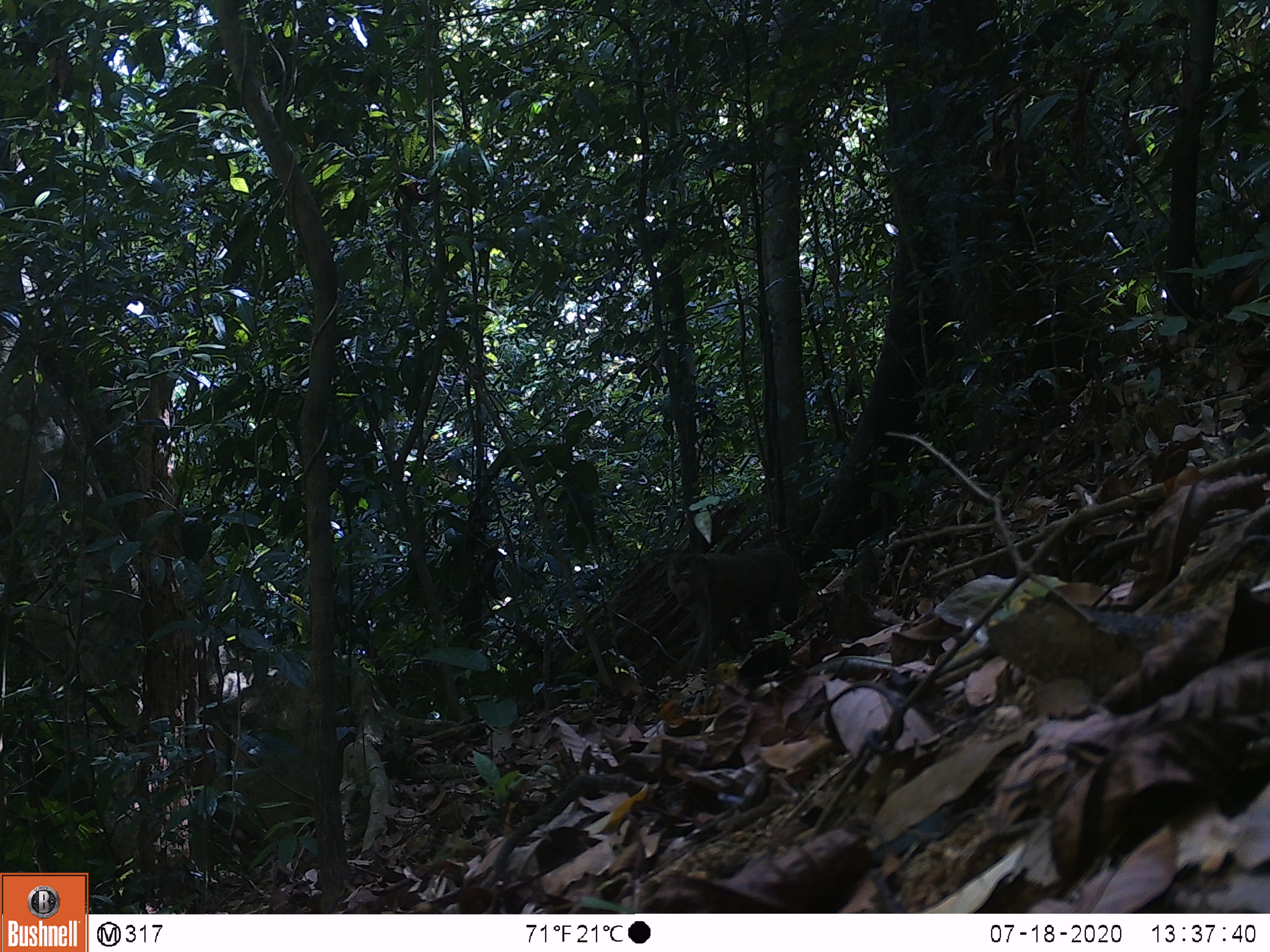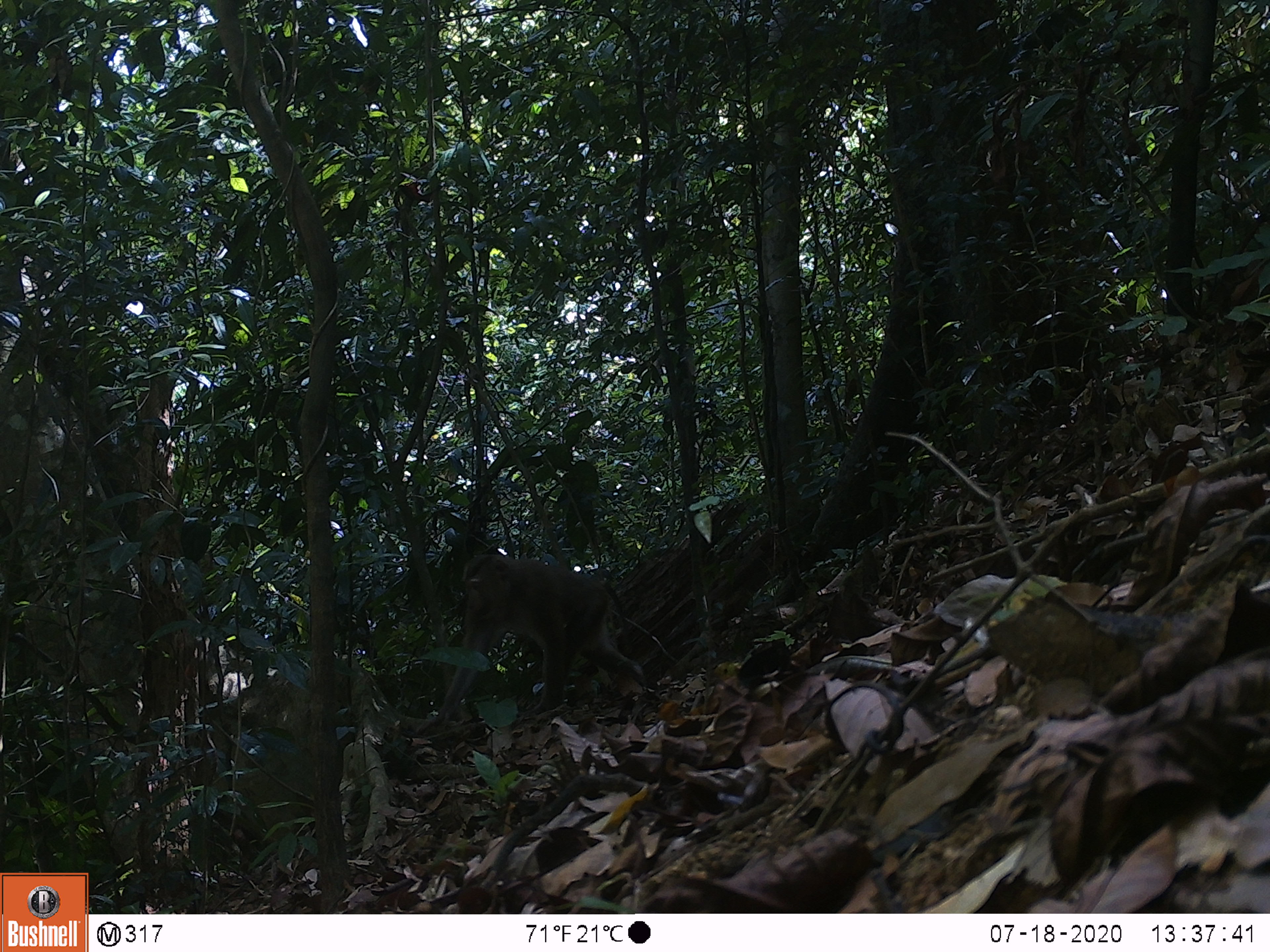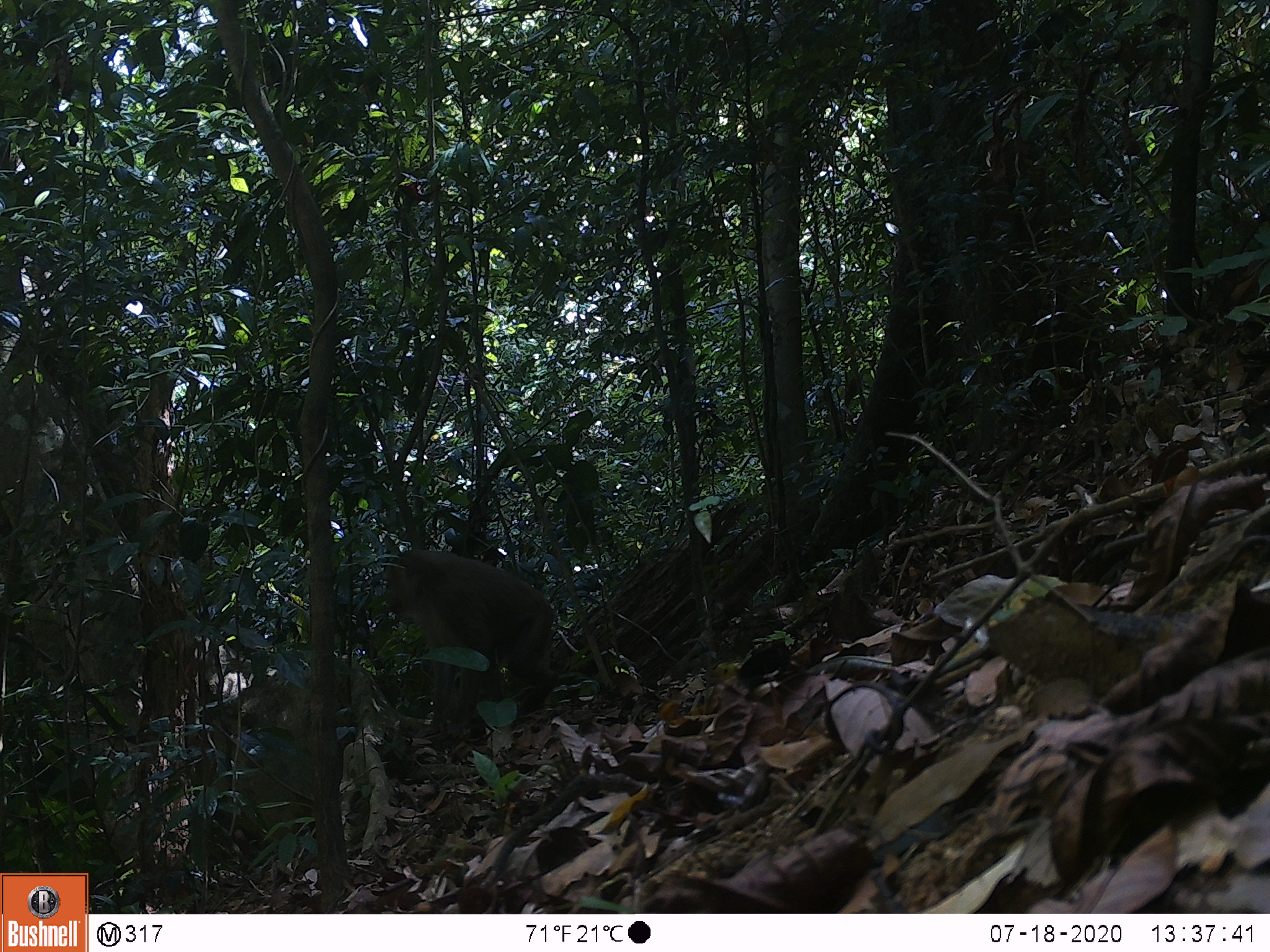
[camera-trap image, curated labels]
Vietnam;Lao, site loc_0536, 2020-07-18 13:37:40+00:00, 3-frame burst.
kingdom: Animalia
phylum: Chordata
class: Mammalia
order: Primates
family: Cercopithecidae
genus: Macaca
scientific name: Macaca nemestrina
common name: pig-tailed macaque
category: pig tailed macaque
Pig tailed macaque (pig-tailed macaque) (Macaca nemestrina). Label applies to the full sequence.